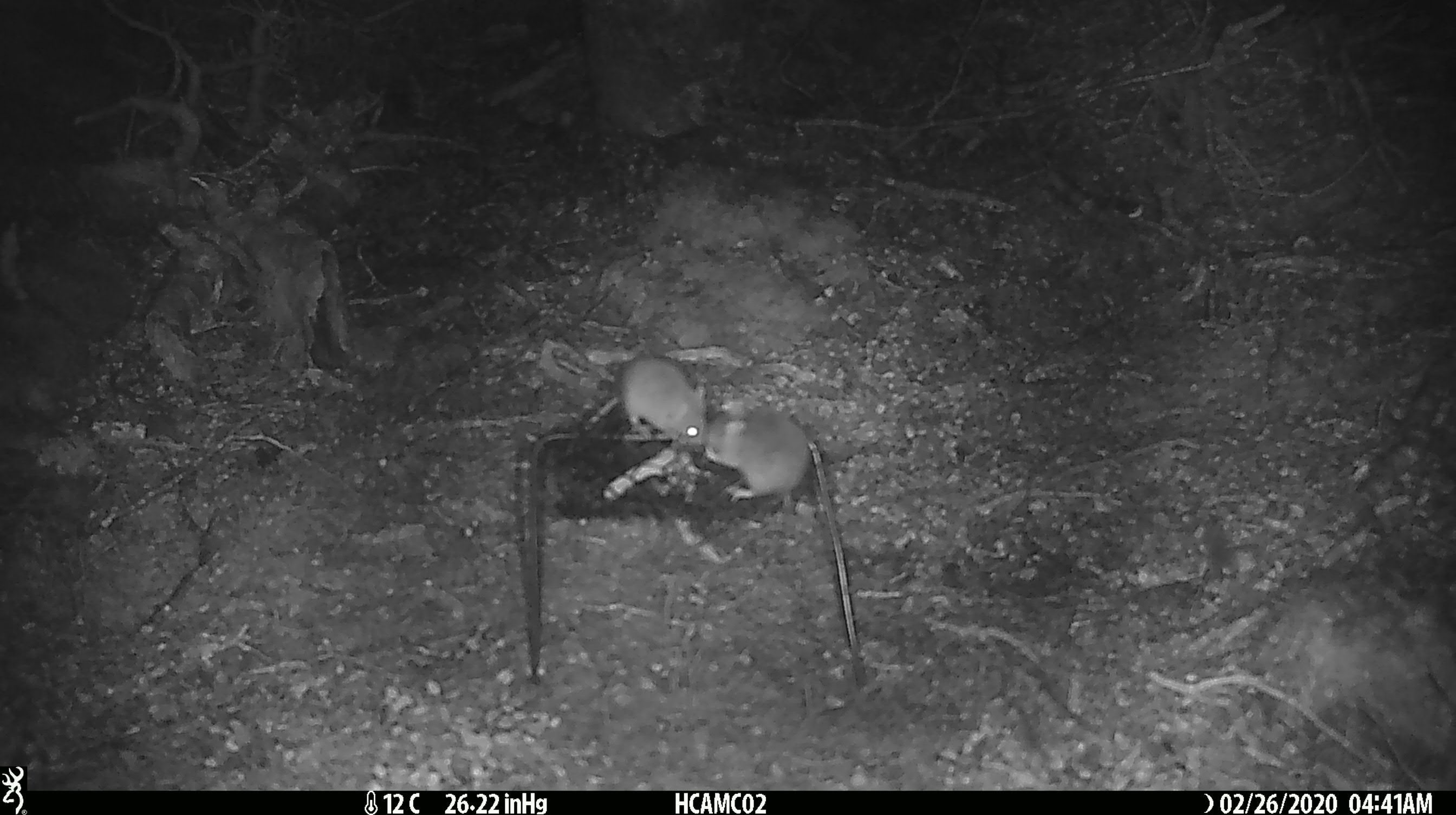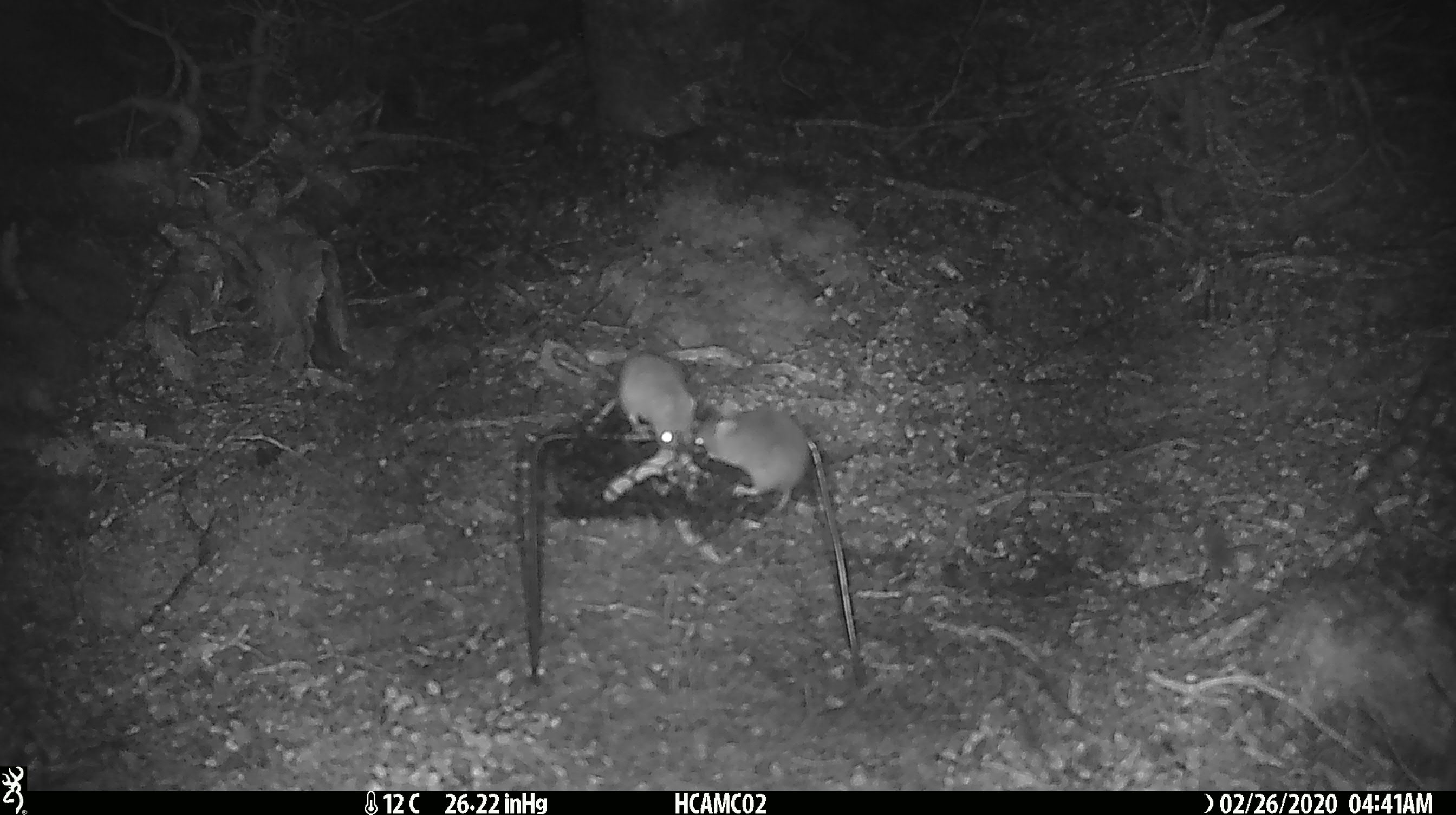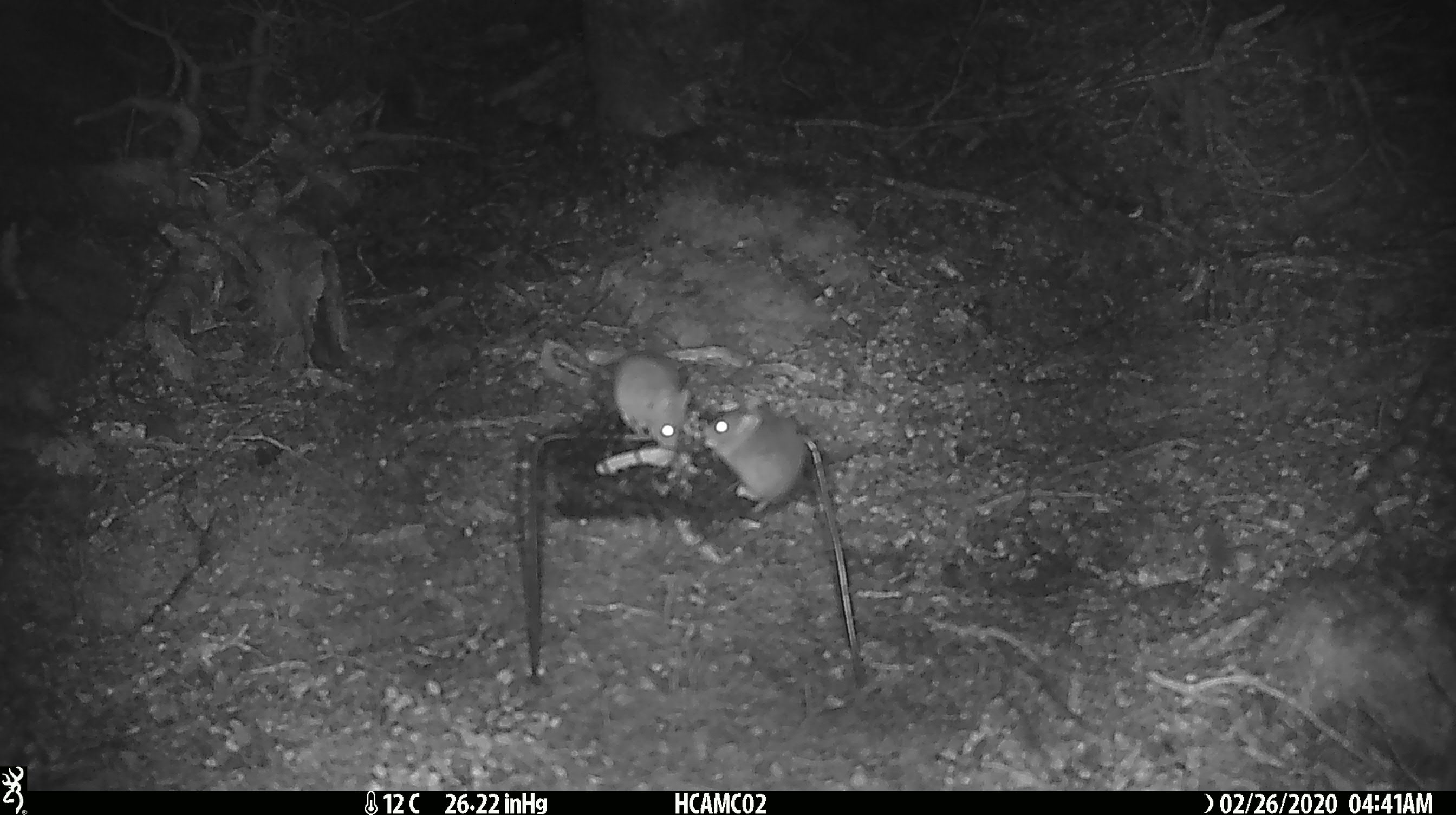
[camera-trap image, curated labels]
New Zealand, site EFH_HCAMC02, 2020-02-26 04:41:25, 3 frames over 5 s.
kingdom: Animalia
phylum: Chordata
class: Mammalia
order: Rodentia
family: Muridae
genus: Mus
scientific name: Mus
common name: mouse